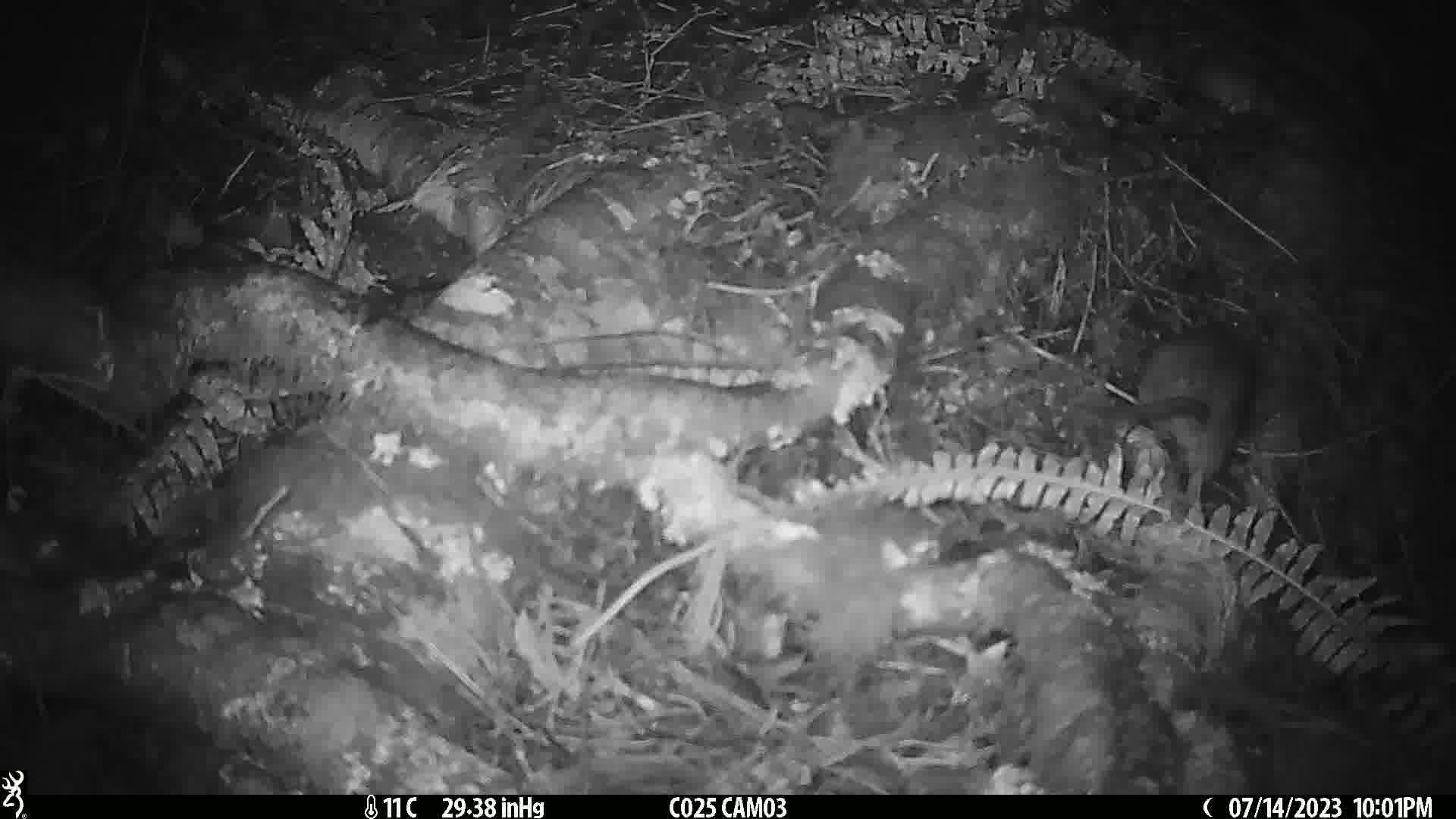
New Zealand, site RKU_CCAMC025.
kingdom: Animalia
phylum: Chordata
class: Mammalia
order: Rodentia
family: Muridae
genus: Rattus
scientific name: Rattus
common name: rat